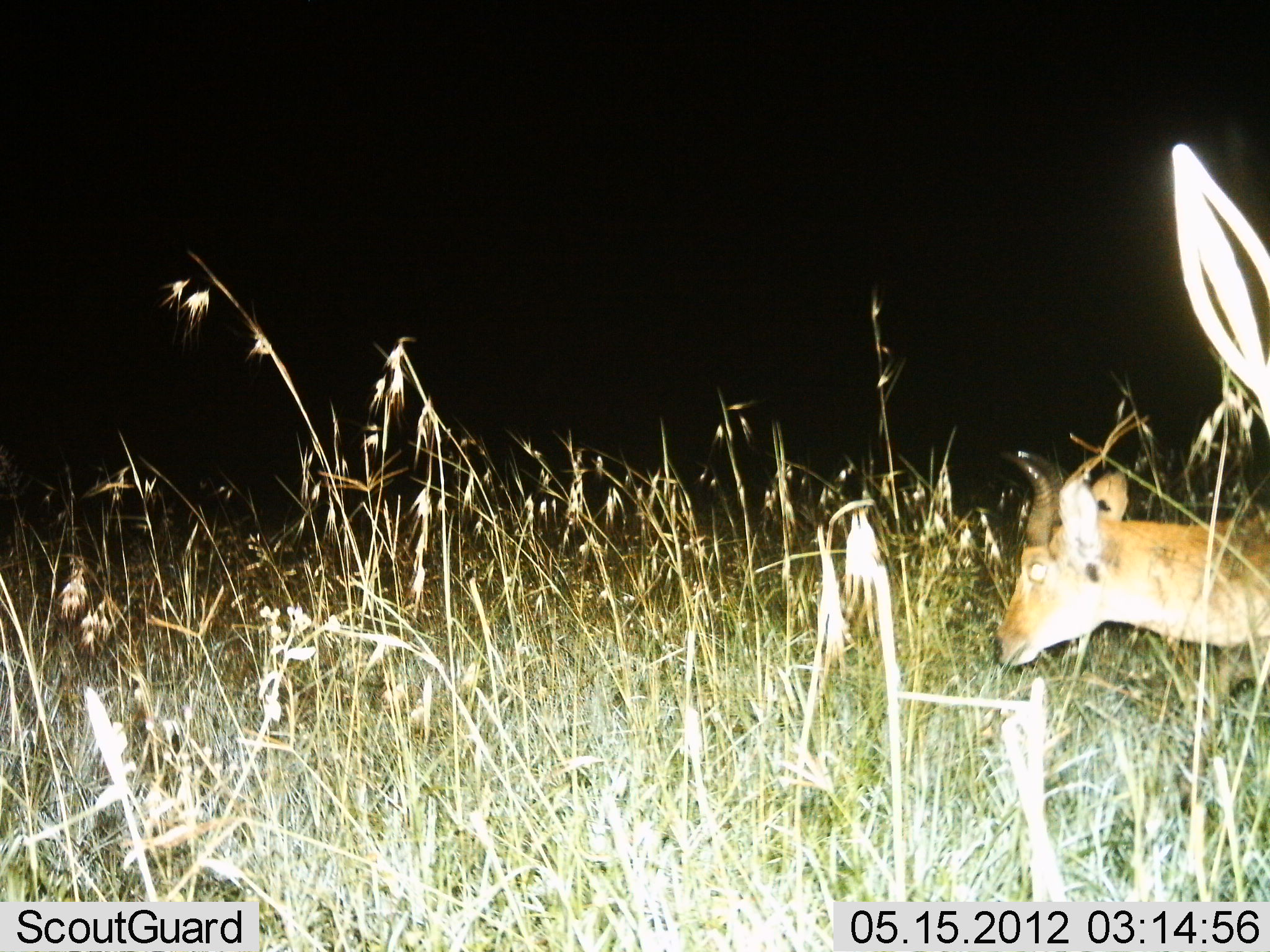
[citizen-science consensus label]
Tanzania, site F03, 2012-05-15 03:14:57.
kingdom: Animalia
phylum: Chordata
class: Mammalia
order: Artiodactyla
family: Bovidae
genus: Redunca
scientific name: Redunca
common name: reedbuck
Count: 1.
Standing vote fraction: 50%.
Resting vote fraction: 0%.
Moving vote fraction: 10%.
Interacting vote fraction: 0%.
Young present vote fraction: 0%.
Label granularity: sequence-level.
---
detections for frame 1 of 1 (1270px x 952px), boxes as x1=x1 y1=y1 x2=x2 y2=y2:
animal: x1=994 y1=441 x2=1270 y2=676